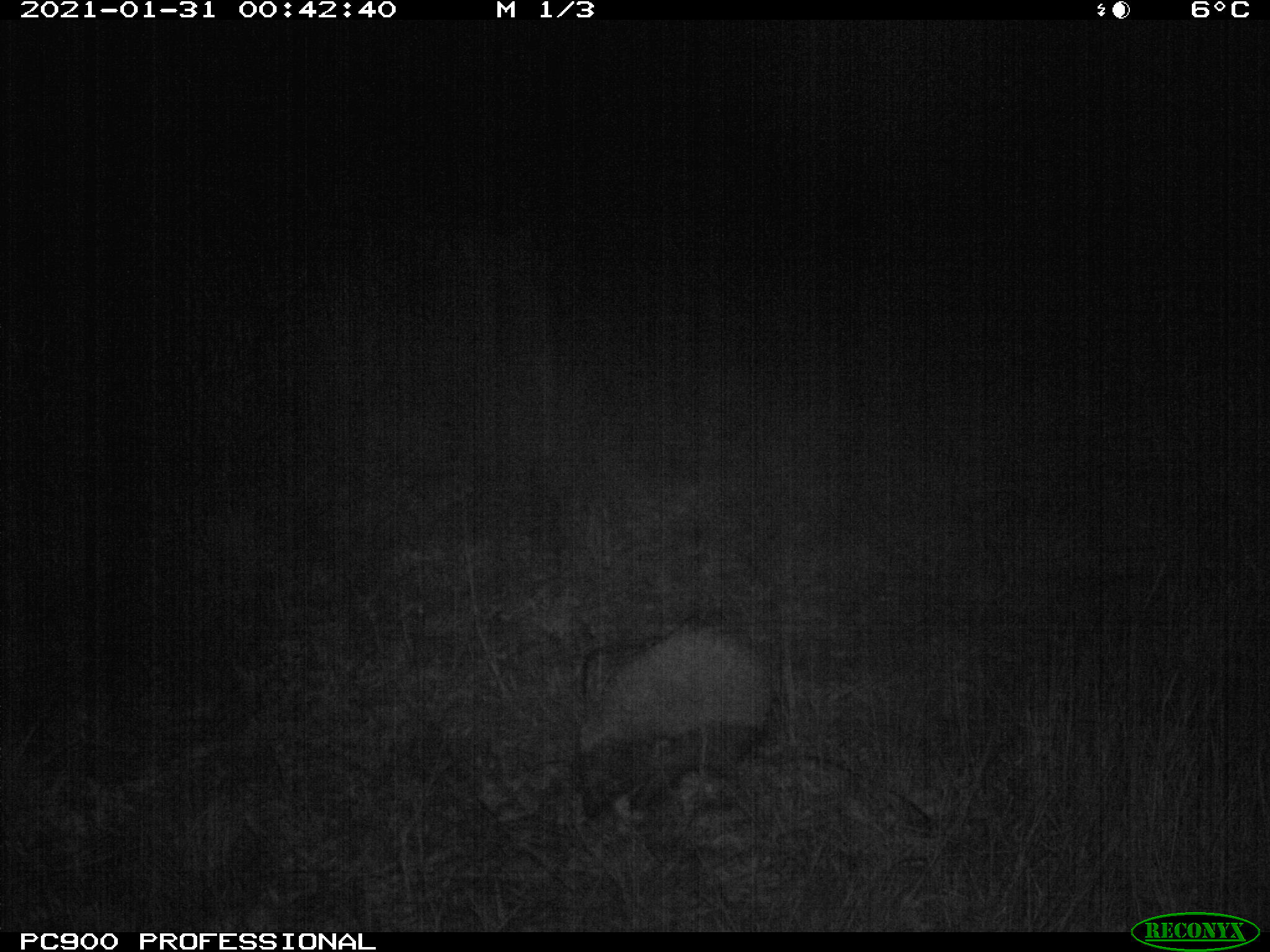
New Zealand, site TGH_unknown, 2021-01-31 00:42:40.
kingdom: Animalia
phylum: Chordata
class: Mammalia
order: Eulipotyphla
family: Erinaceidae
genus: Erinaceus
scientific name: Erinaceus europaeus europaeus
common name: european hedgehog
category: hedgehog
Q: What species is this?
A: Hedgehog (european hedgehog) (Erinaceus europaeus europaeus).